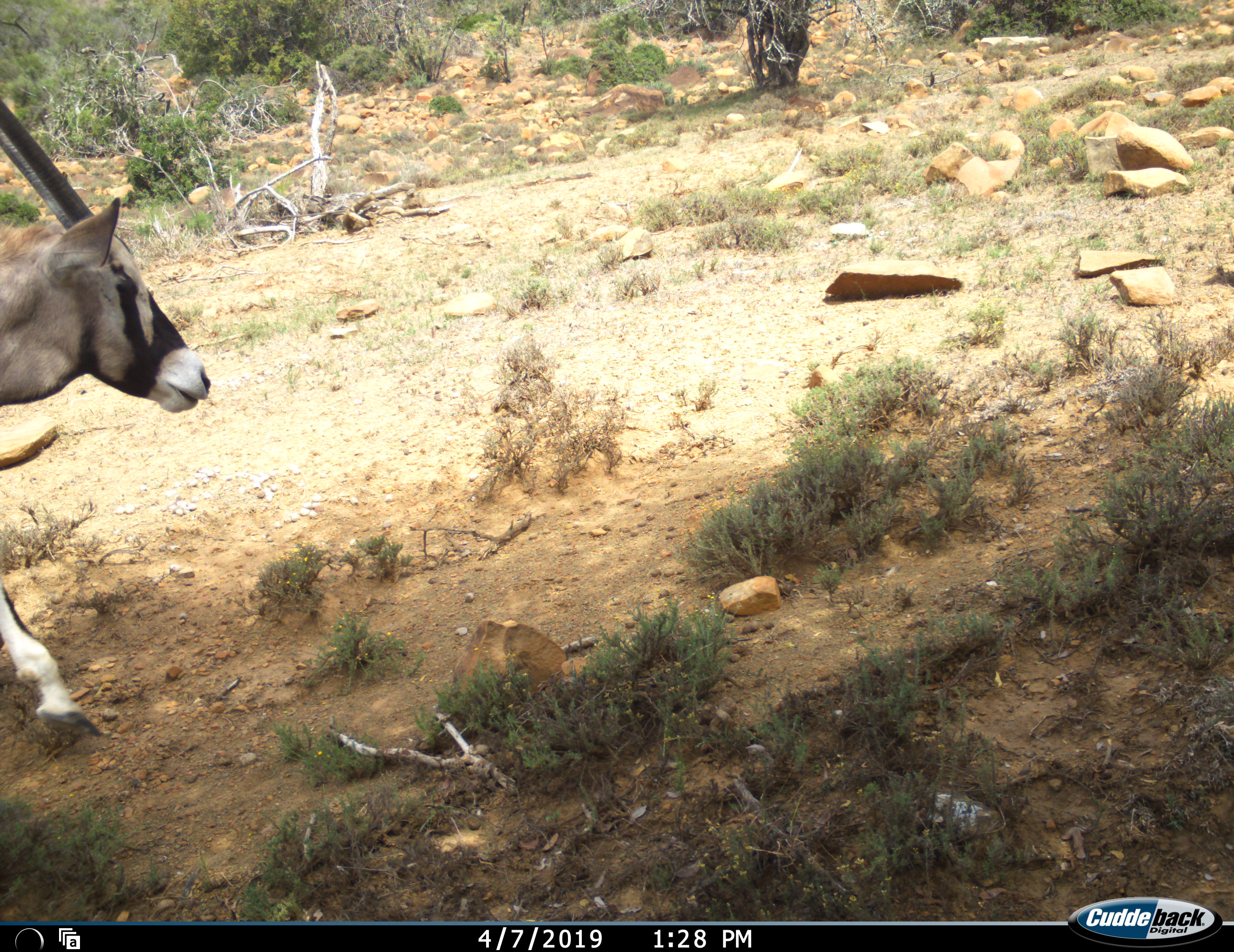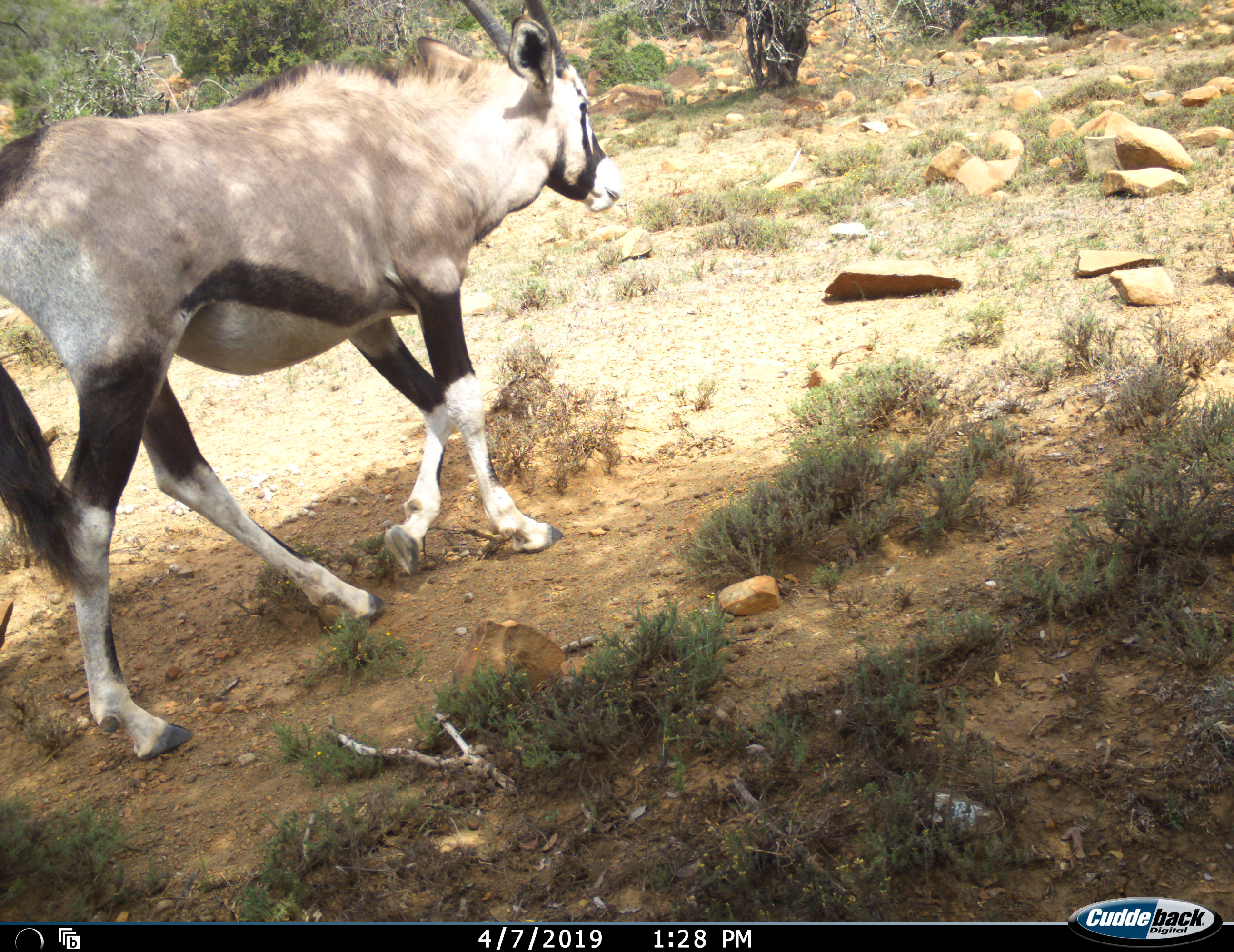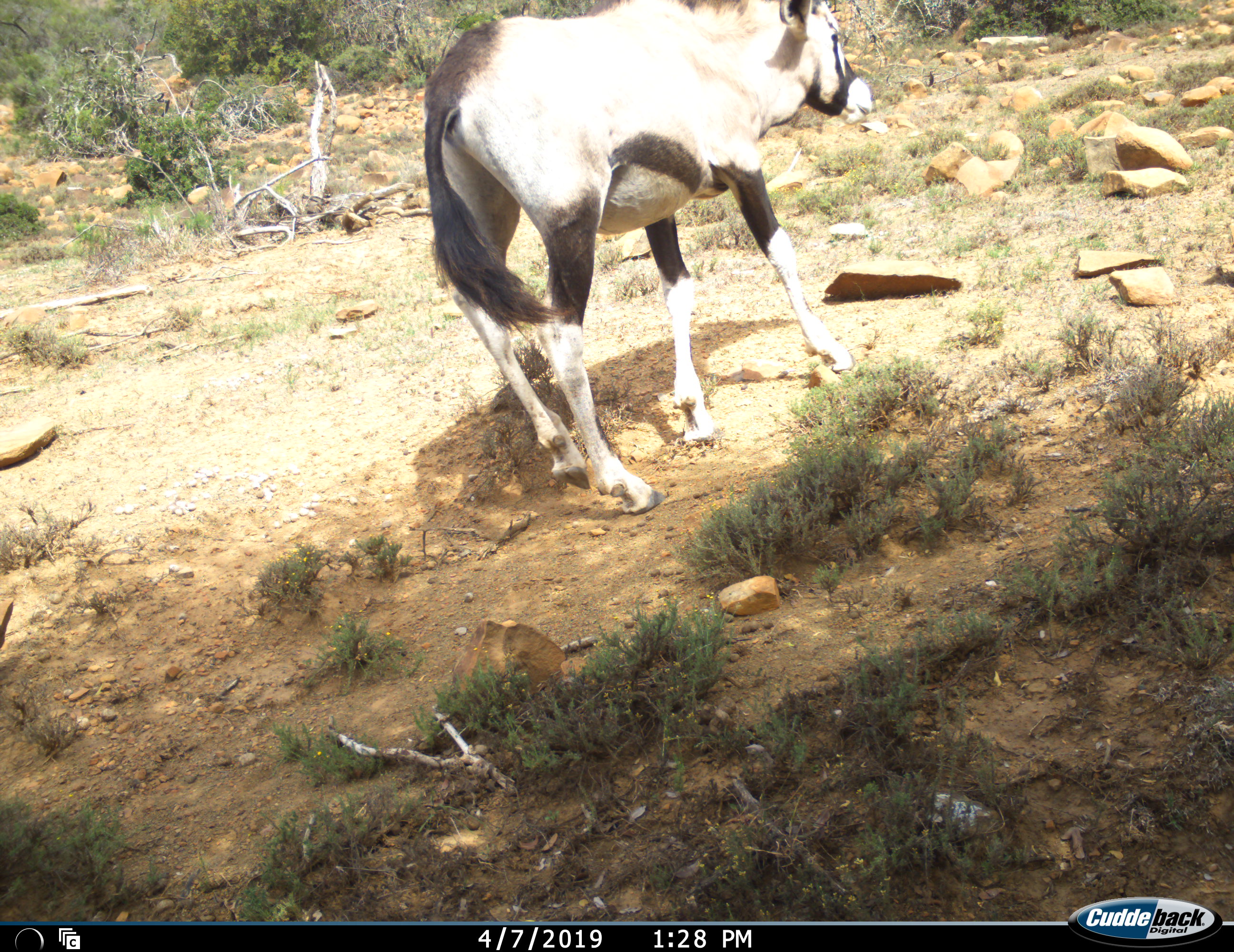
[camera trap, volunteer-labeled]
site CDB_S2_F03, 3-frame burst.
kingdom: Animalia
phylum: Chordata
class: Mammalia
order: Artiodactyla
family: Bovidae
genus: Oryx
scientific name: Oryx gazella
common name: gemsbok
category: oryx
Oryx (gemsbok) (Oryx gazella), count 1. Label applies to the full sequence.